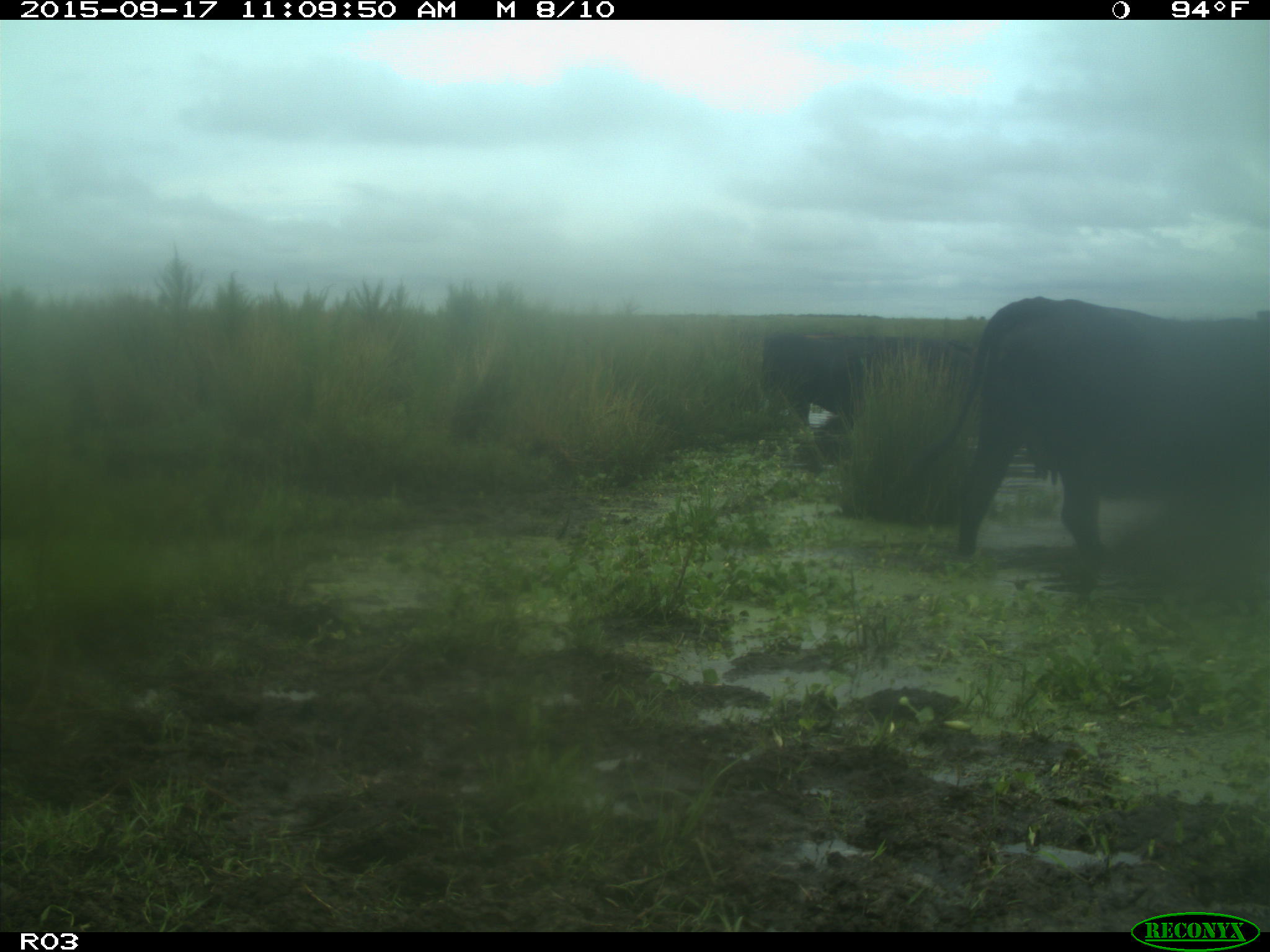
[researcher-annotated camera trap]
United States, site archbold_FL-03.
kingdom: Animalia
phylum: Chordata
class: Mammalia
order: Artiodactyla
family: Bovidae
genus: Bos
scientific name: Bos taurus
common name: domestic cow